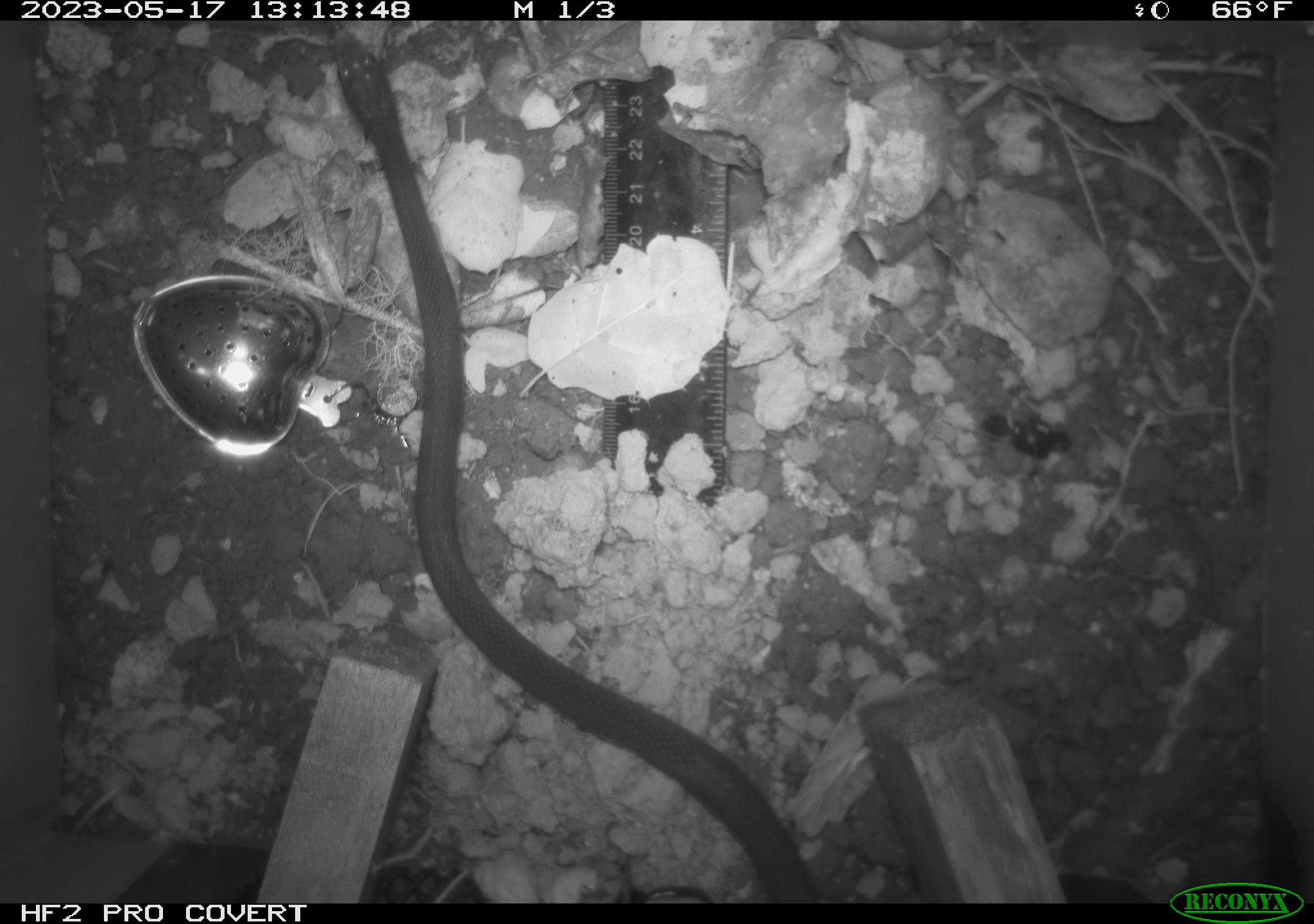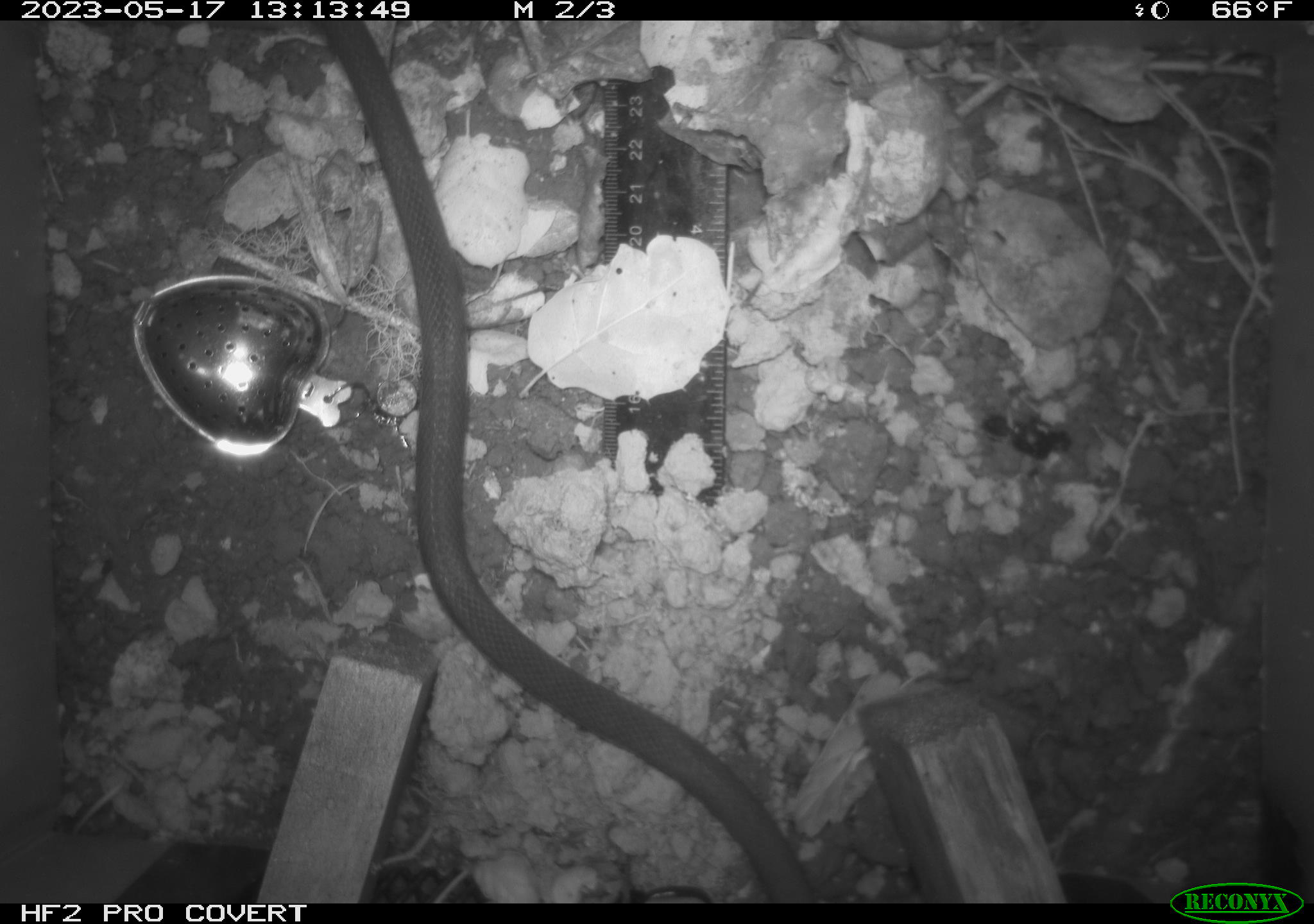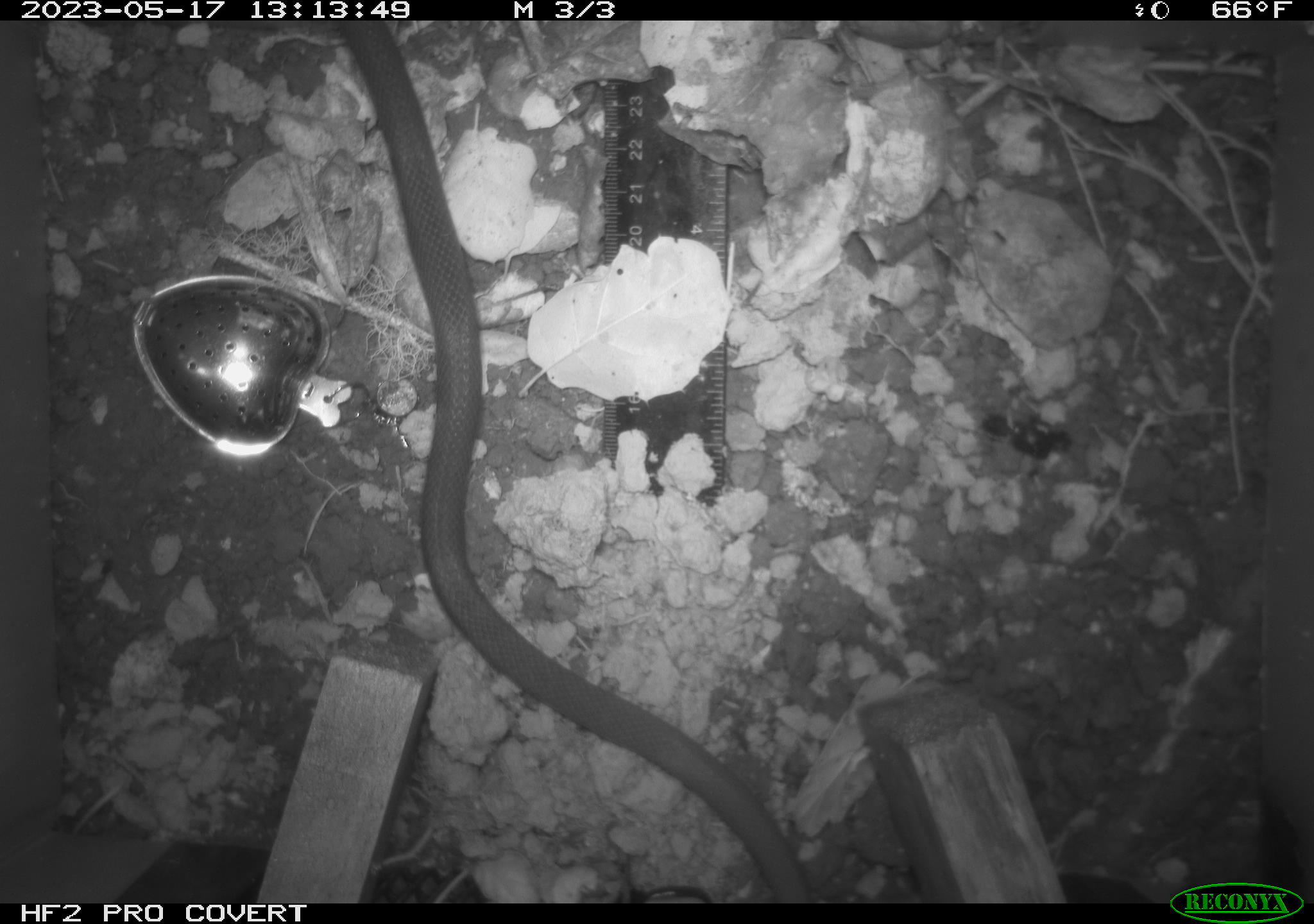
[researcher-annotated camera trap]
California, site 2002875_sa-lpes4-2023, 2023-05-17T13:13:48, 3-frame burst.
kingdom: Animalia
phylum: Chordata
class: Reptilia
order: Squamata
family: Colubridae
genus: Coluber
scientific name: Coluber constrictor mormon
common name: western yellow-bellied racer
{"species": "western yellow-bellied racer (Coluber constrictor mormon)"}